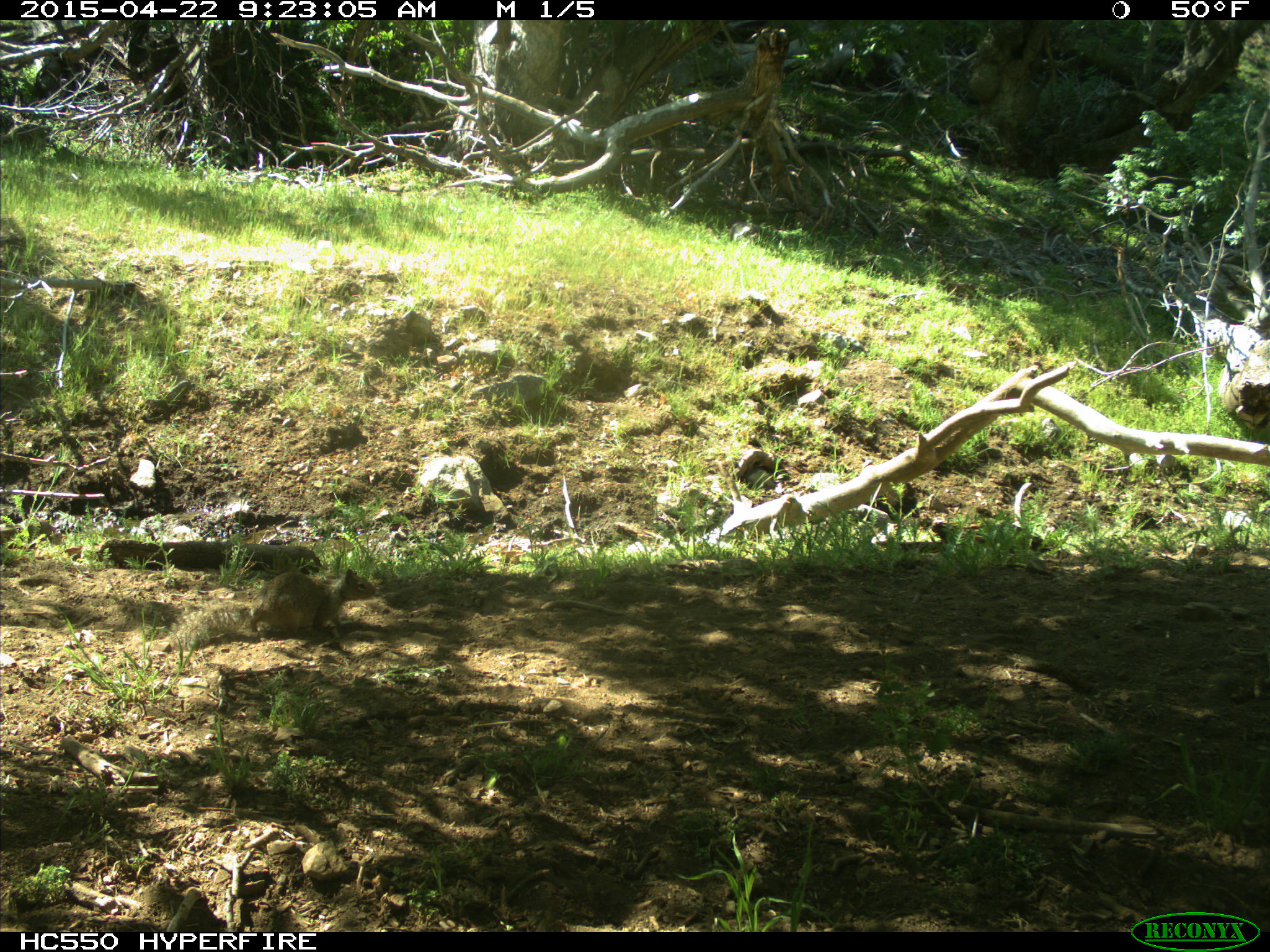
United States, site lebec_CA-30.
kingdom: Animalia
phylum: Chordata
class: Mammalia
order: Rodentia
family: Sciuridae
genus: Otospermophilus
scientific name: Otospermophilus beecheyi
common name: california ground squirrel